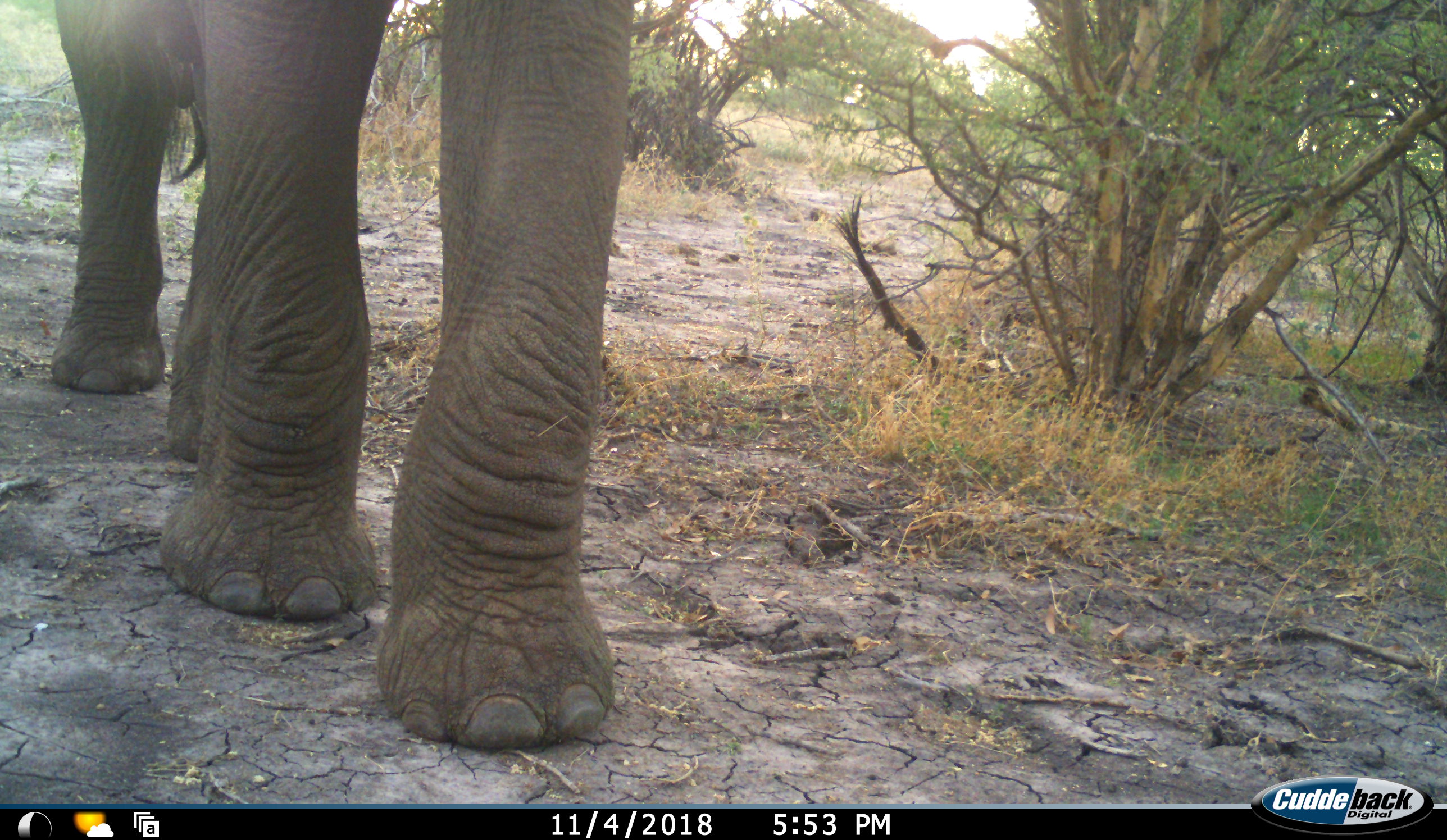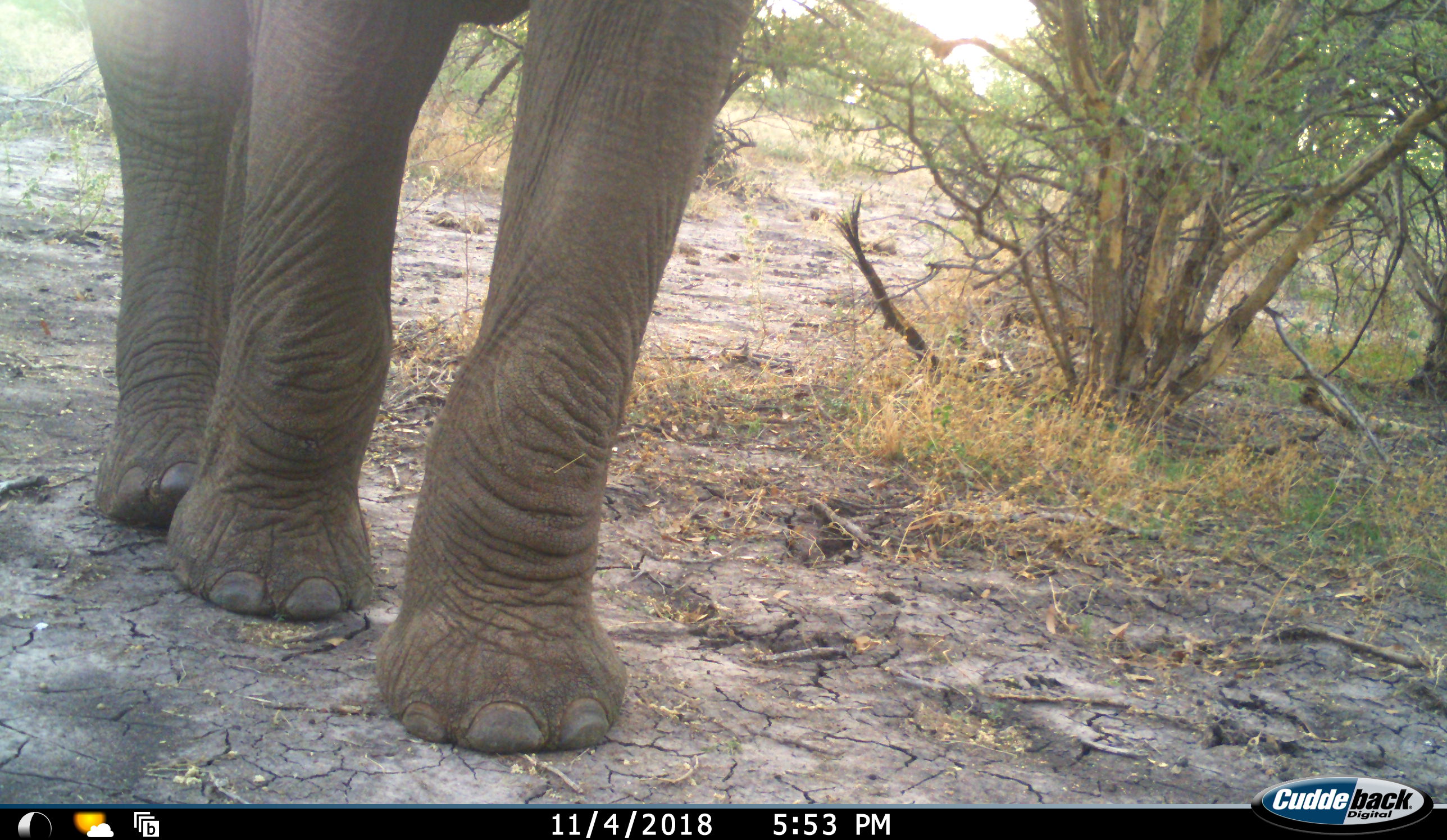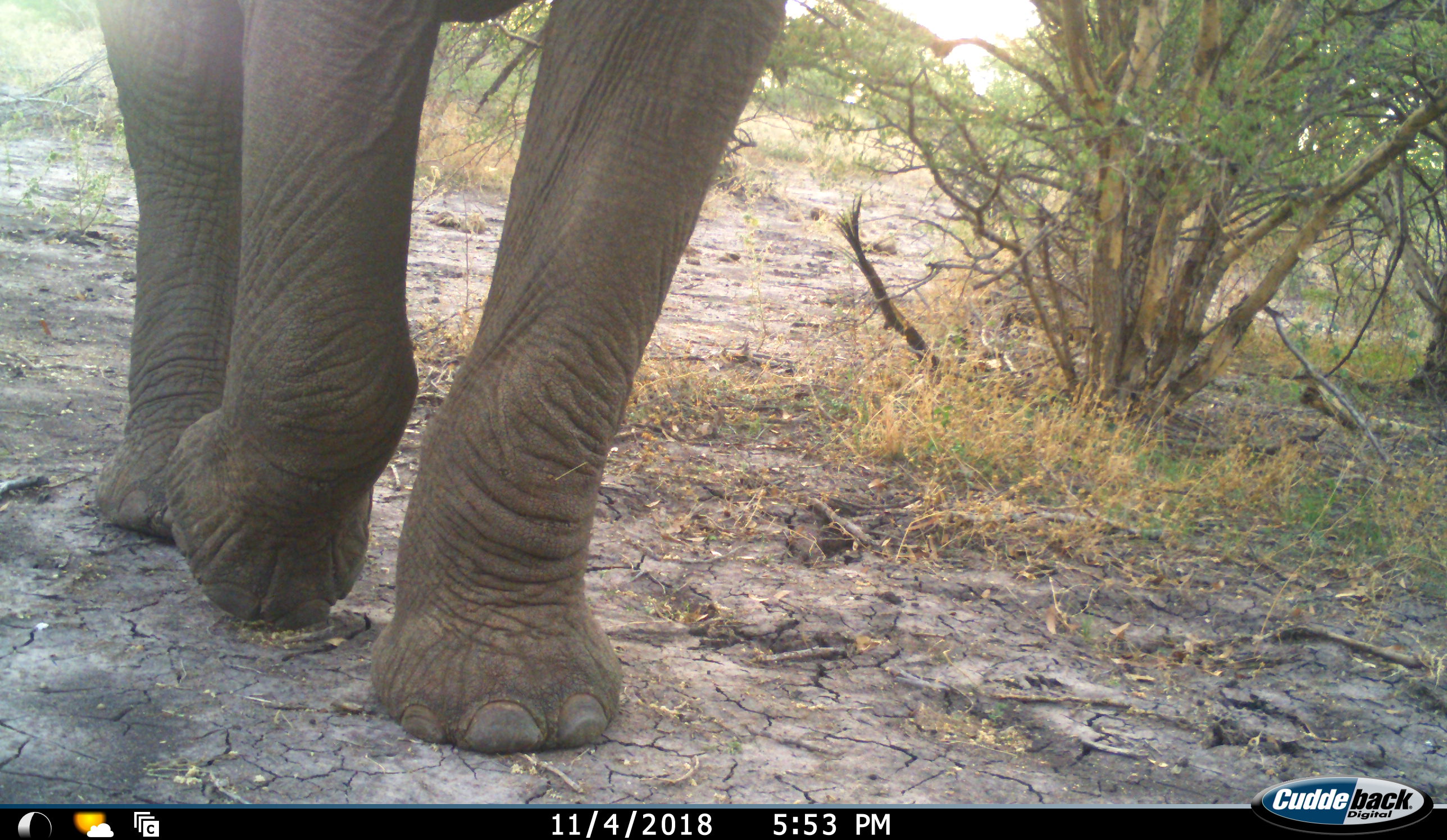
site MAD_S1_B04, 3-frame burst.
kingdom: Animalia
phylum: Chordata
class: Mammalia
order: Proboscidea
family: Elephantidae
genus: Loxodonta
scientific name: Loxodonta africana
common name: african bush elephant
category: elephant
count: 1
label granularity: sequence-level